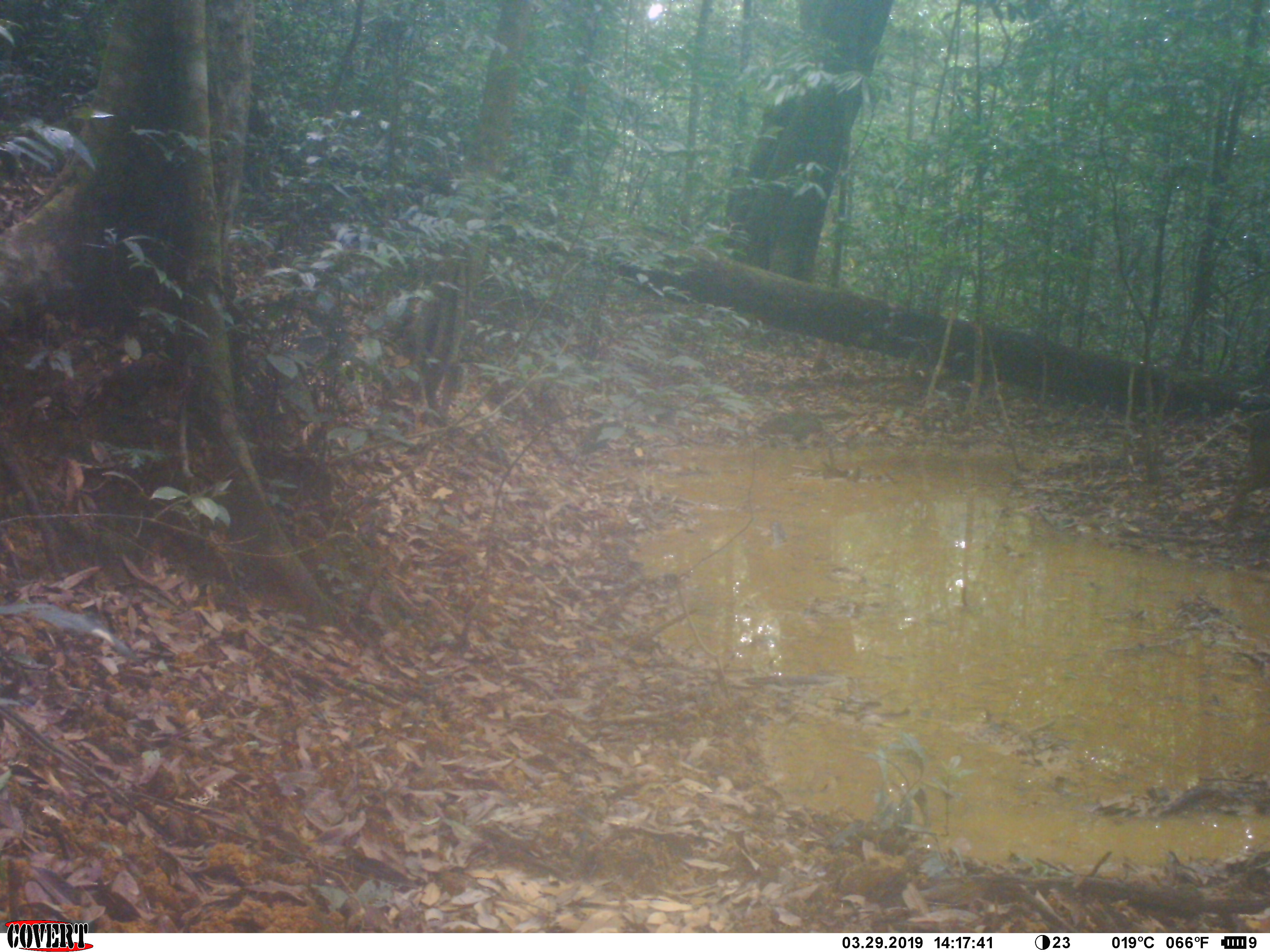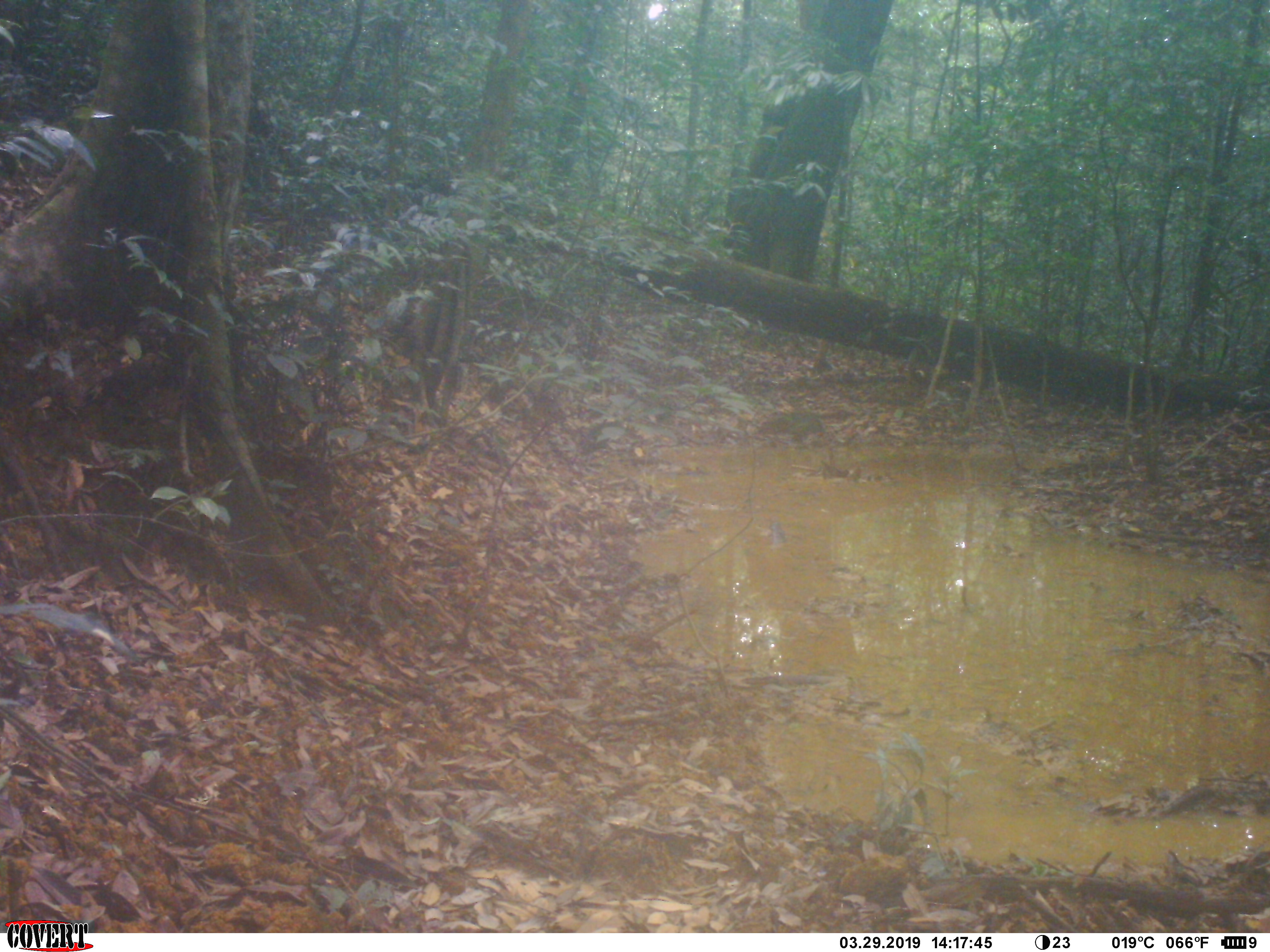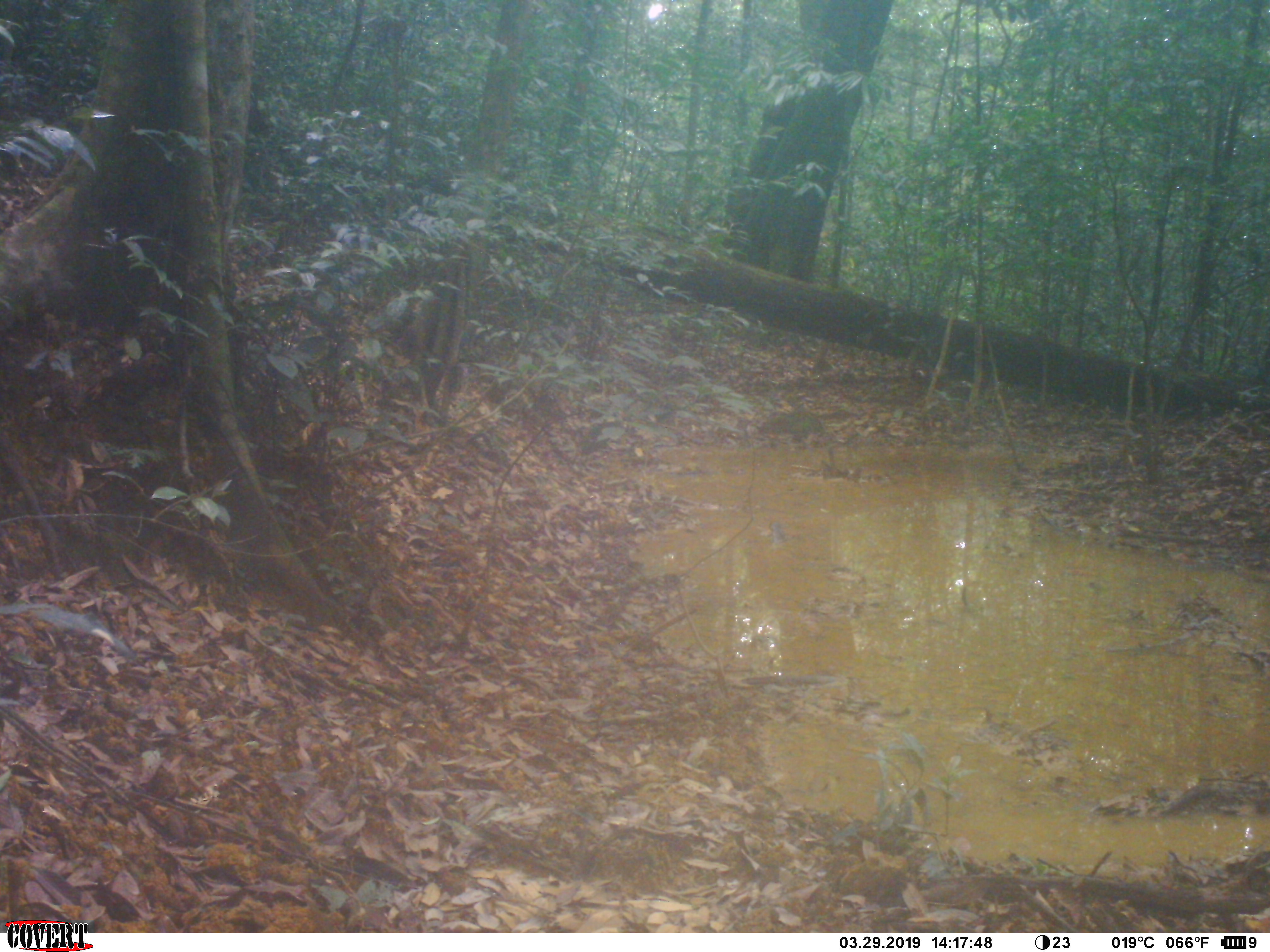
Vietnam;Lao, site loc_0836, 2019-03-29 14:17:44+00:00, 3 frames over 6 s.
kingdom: Animalia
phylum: Chordata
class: Mammalia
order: Artiodactyla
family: Suidae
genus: Sus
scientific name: Sus scrofa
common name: eurasian wild pig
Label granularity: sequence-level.